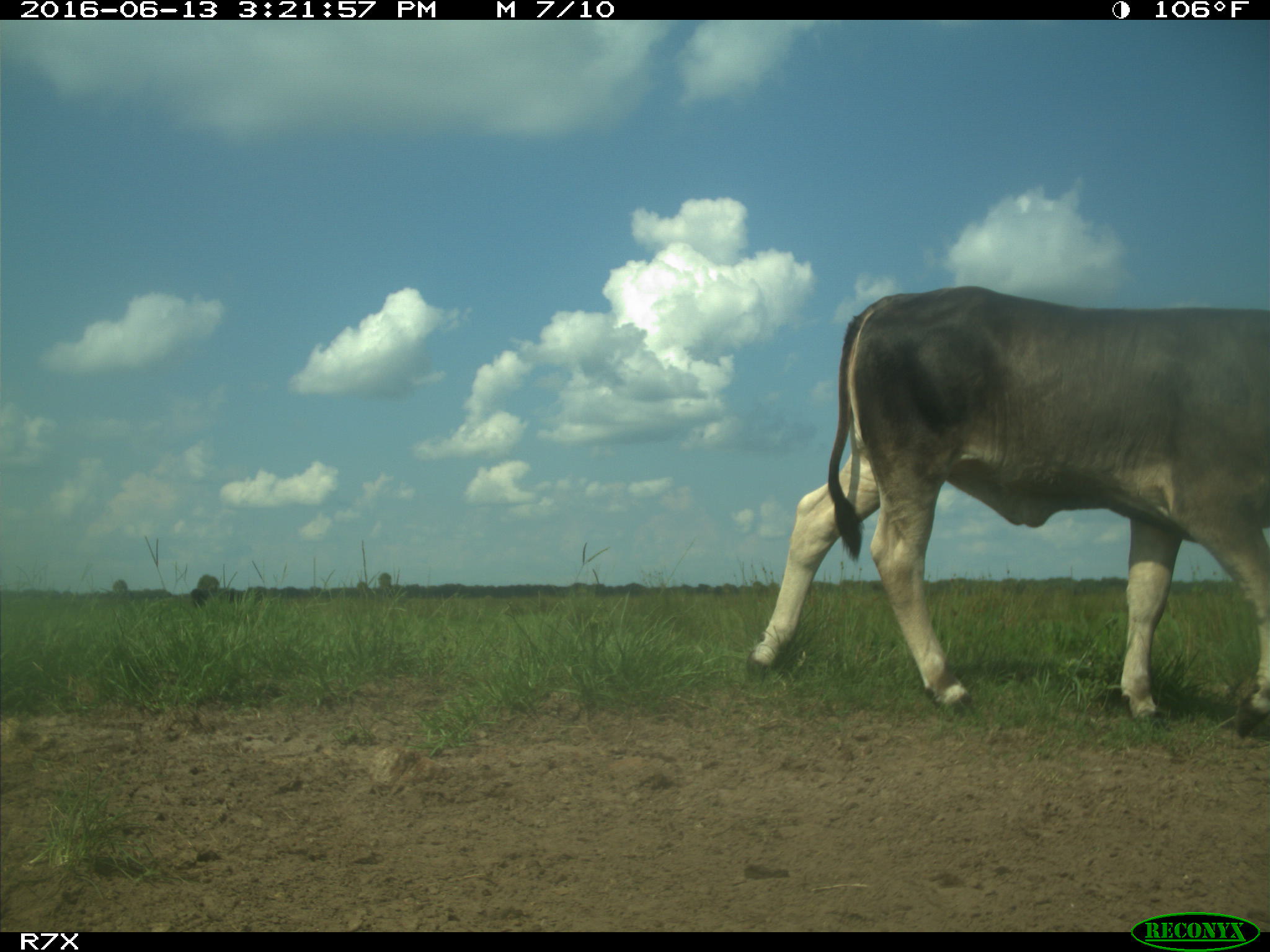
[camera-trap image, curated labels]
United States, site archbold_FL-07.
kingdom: Animalia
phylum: Chordata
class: Mammalia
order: Artiodactyla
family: Bovidae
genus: Bos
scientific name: Bos taurus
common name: domestic cow